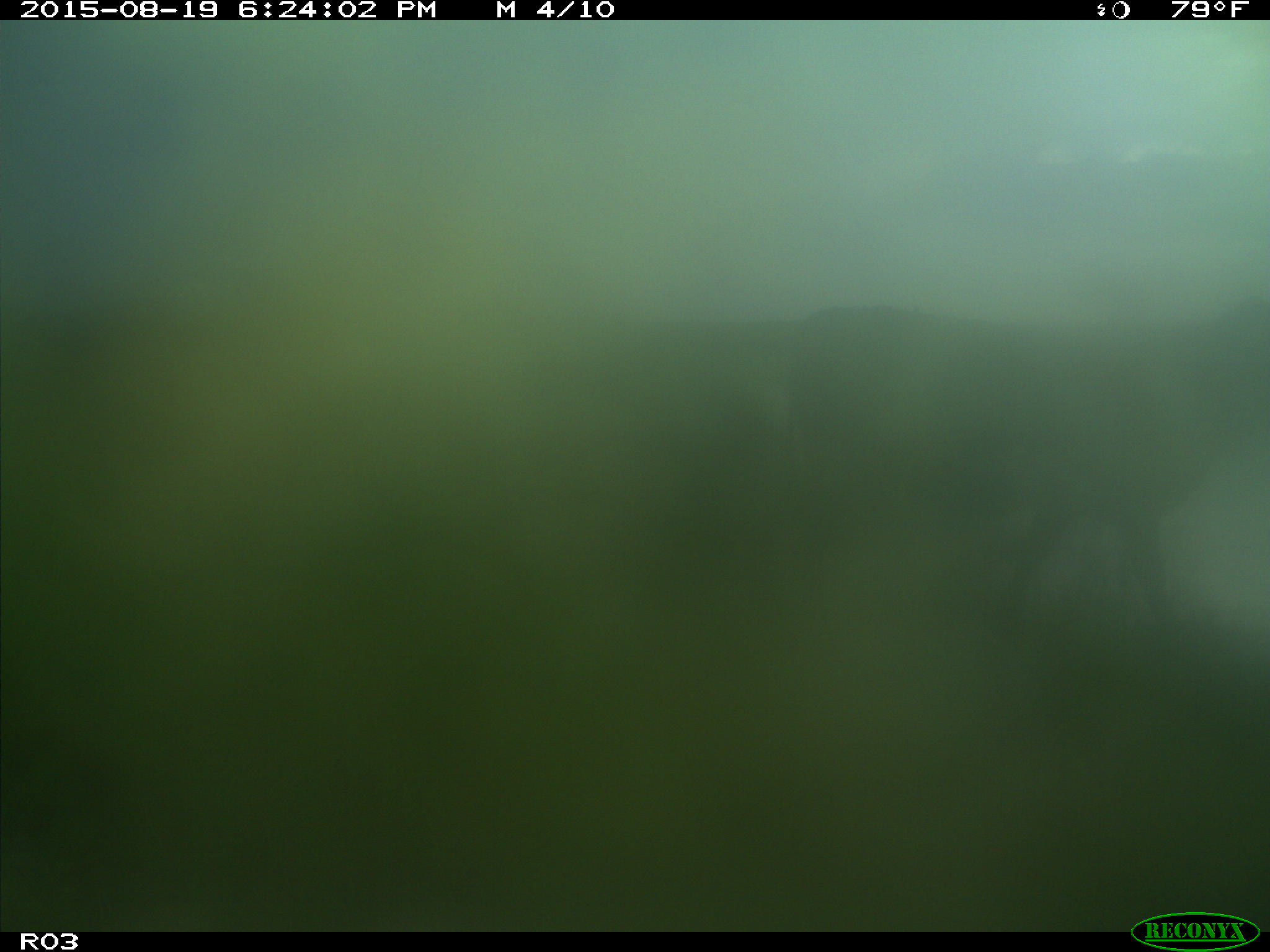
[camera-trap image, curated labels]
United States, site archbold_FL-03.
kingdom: Animalia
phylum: Chordata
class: Mammalia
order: Artiodactyla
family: Bovidae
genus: Bos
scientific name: Bos taurus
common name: domestic cow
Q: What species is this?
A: Bos taurus (domestic cow).